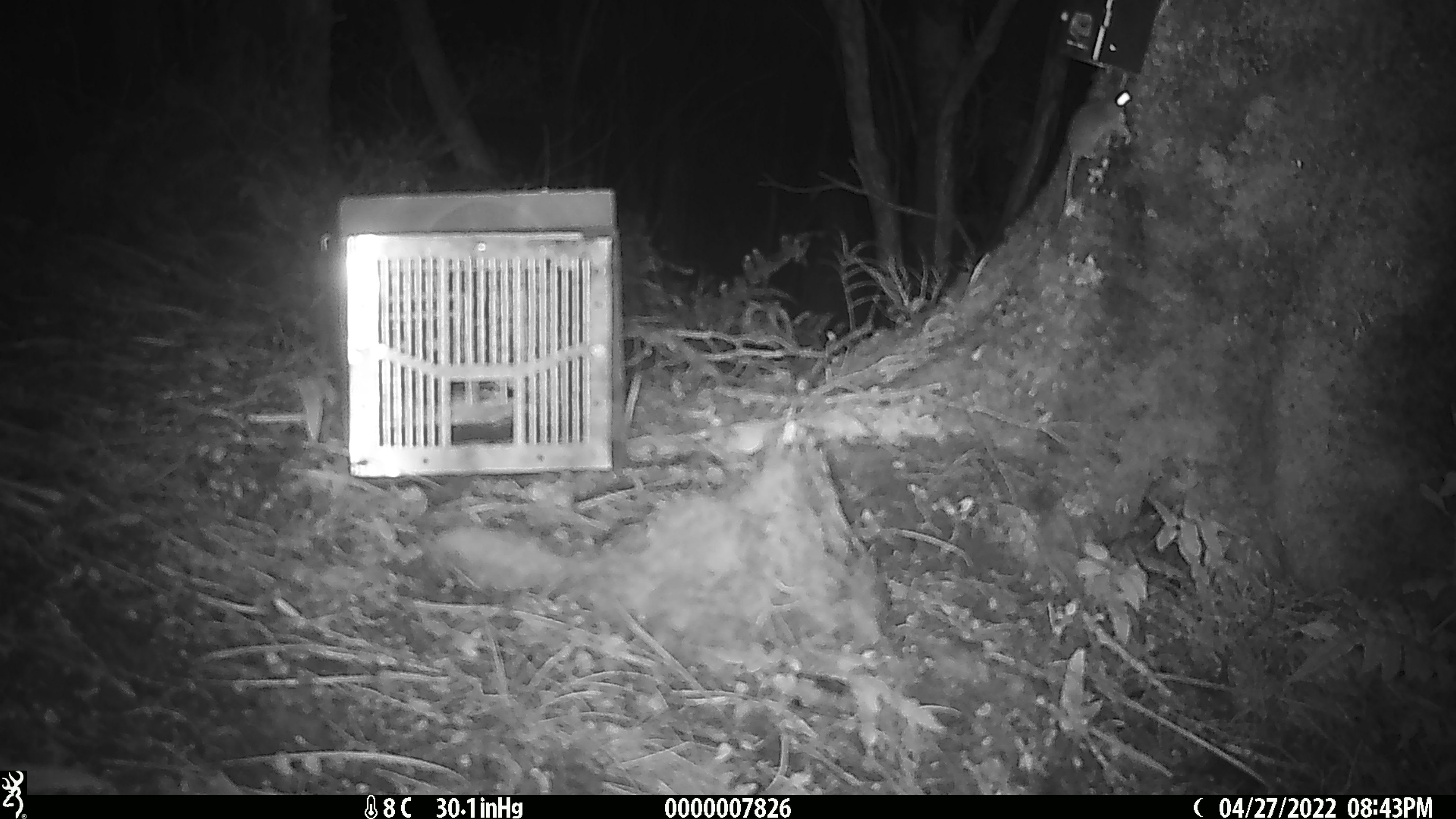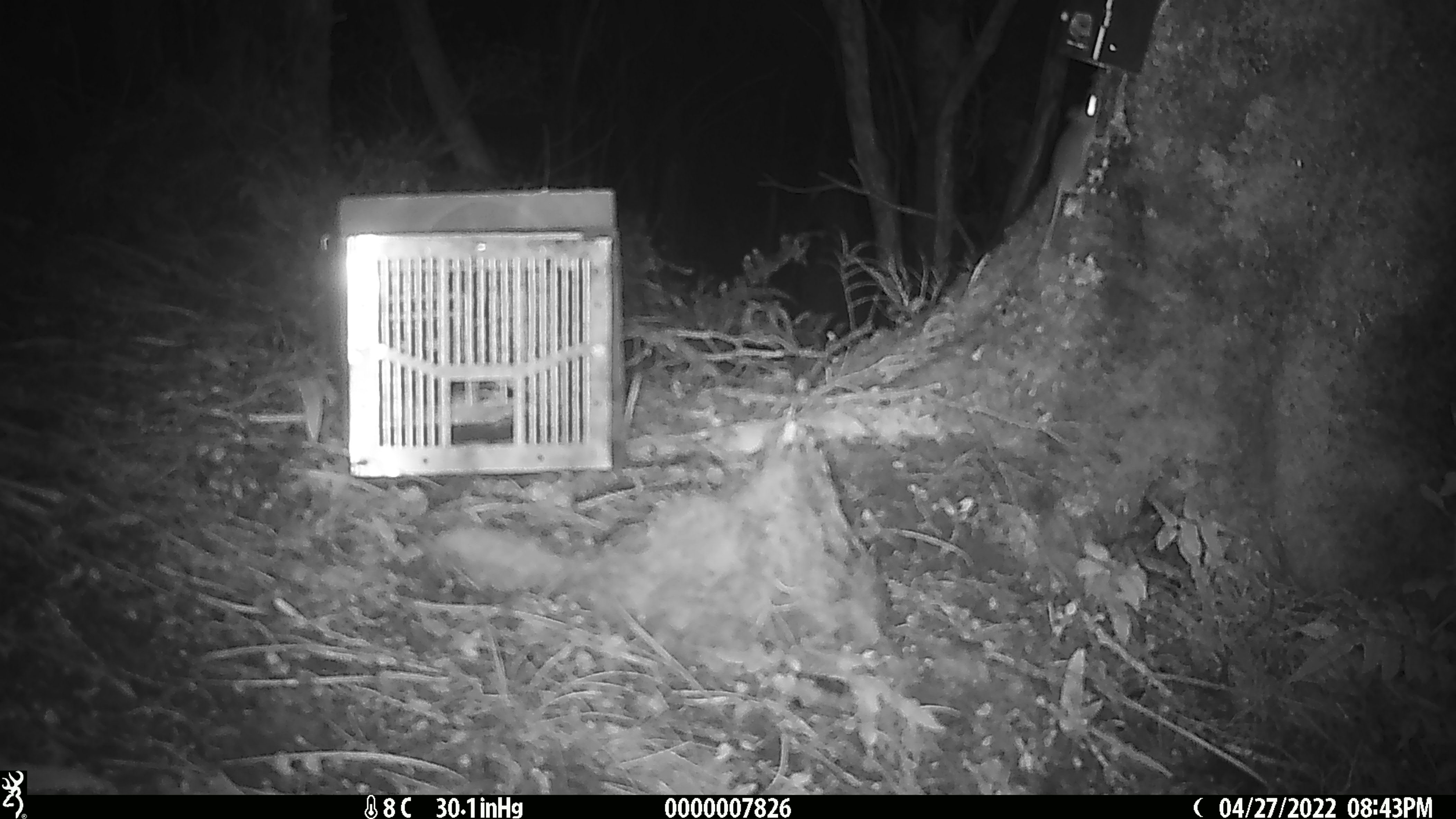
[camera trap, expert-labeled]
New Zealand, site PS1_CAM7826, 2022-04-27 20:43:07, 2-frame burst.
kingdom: Animalia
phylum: Chordata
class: Mammalia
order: Rodentia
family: Muridae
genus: Mus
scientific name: Mus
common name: mouse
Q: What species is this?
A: Mouse (Mus).